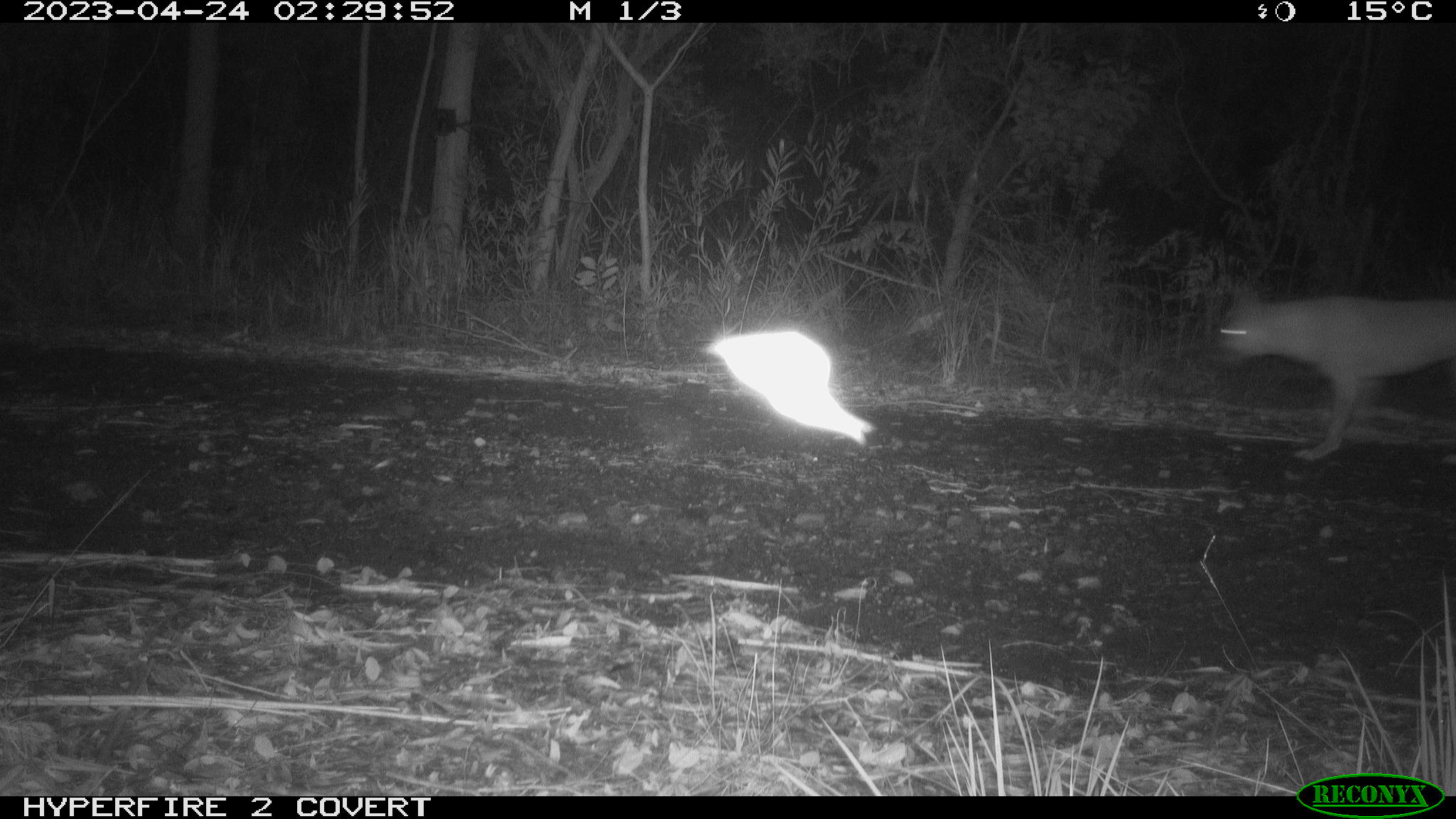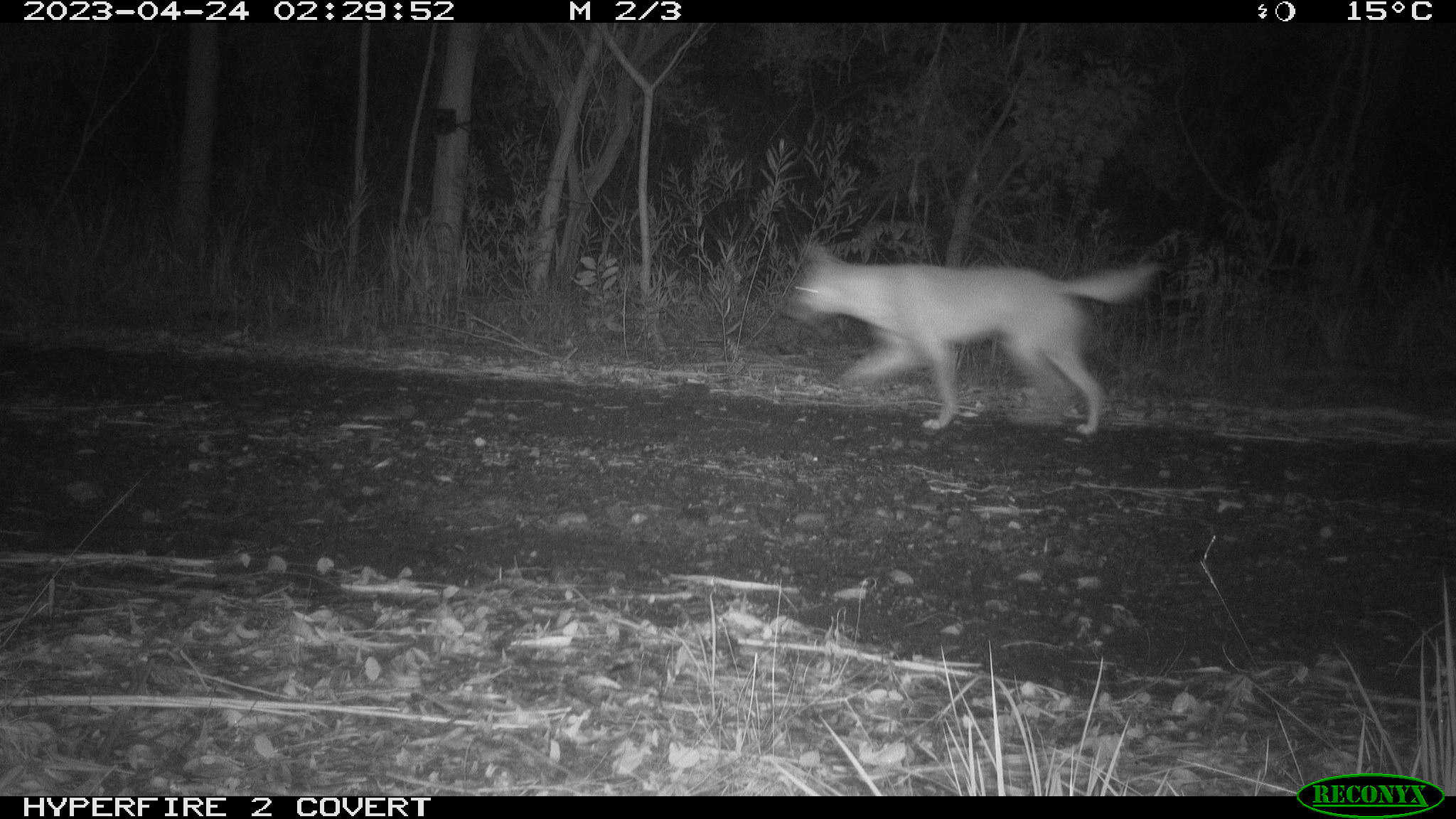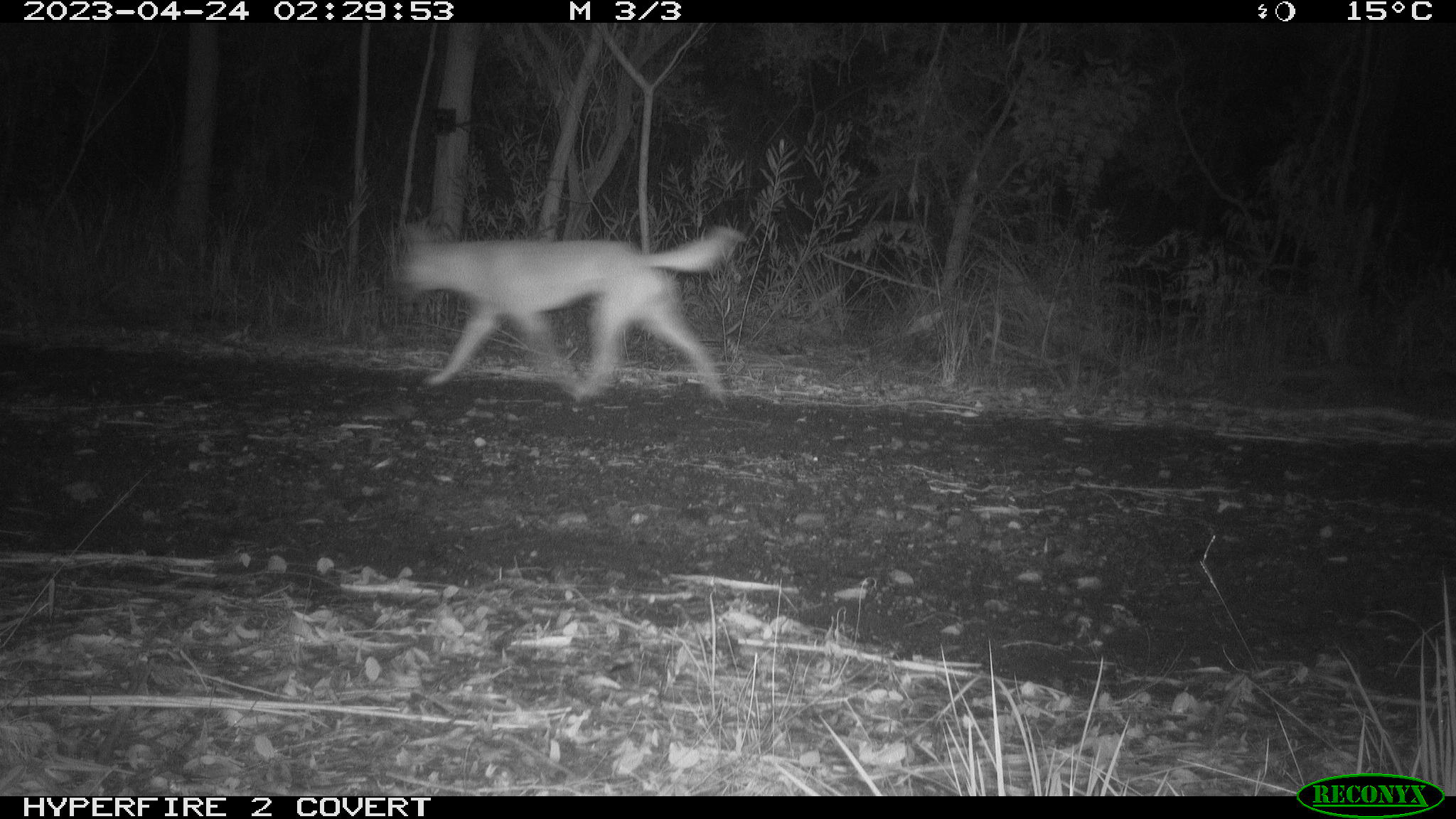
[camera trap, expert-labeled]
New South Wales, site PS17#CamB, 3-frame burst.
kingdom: Animalia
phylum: Chordata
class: Mammalia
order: Carnivora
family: Canidae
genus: Canis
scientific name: Canis familiaris dingo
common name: dingo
Dingo (Canis familiaris dingo).